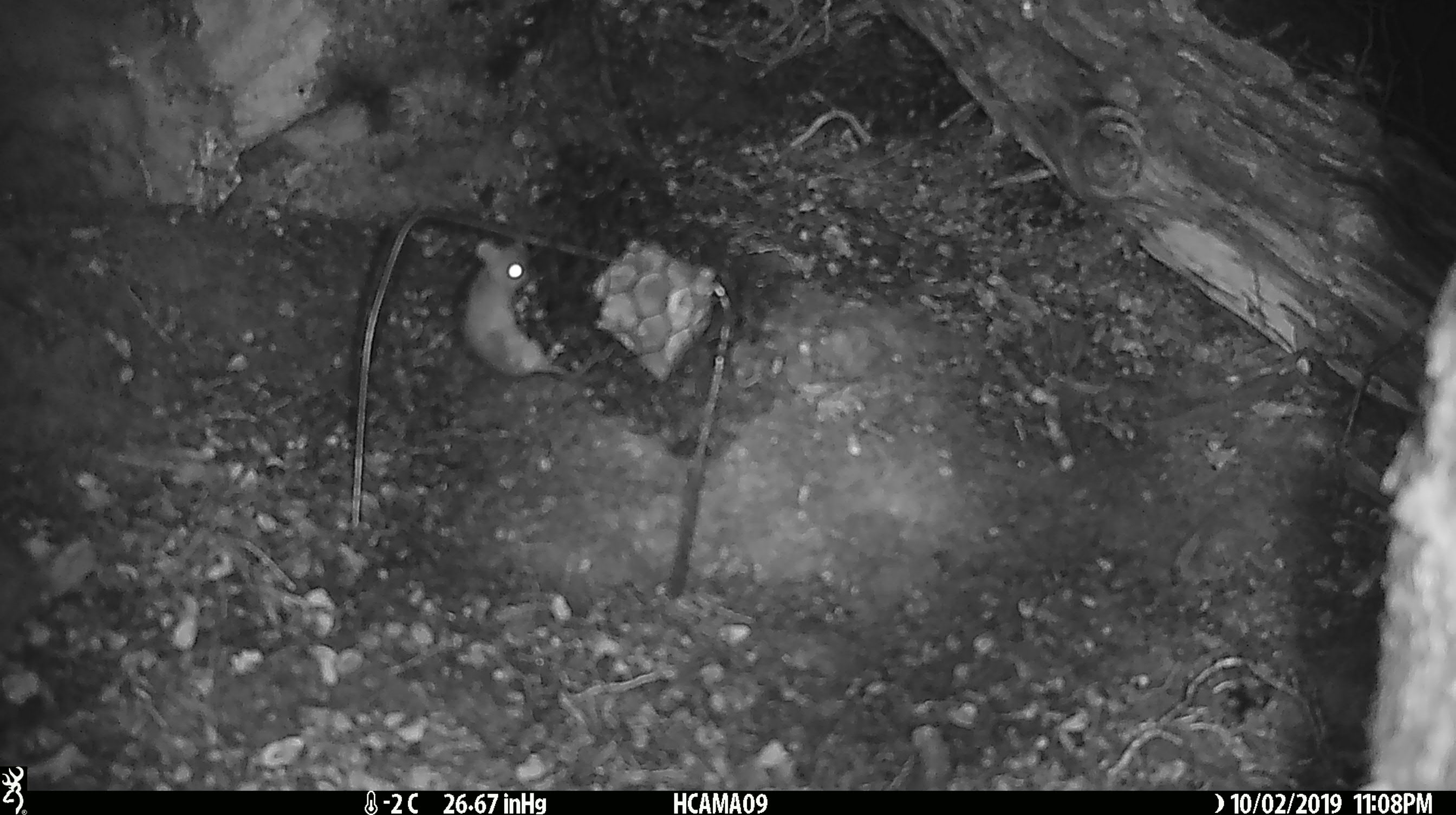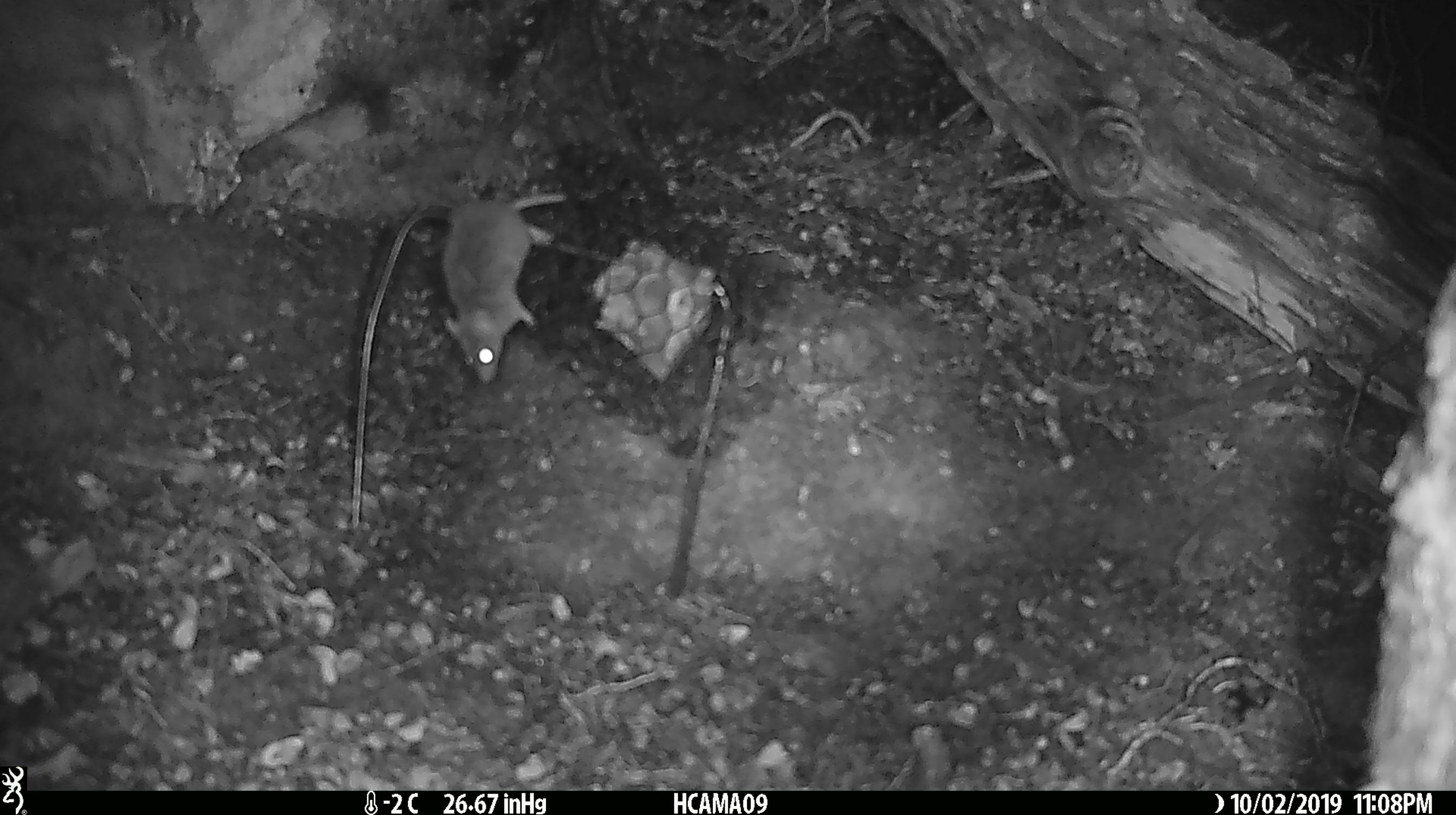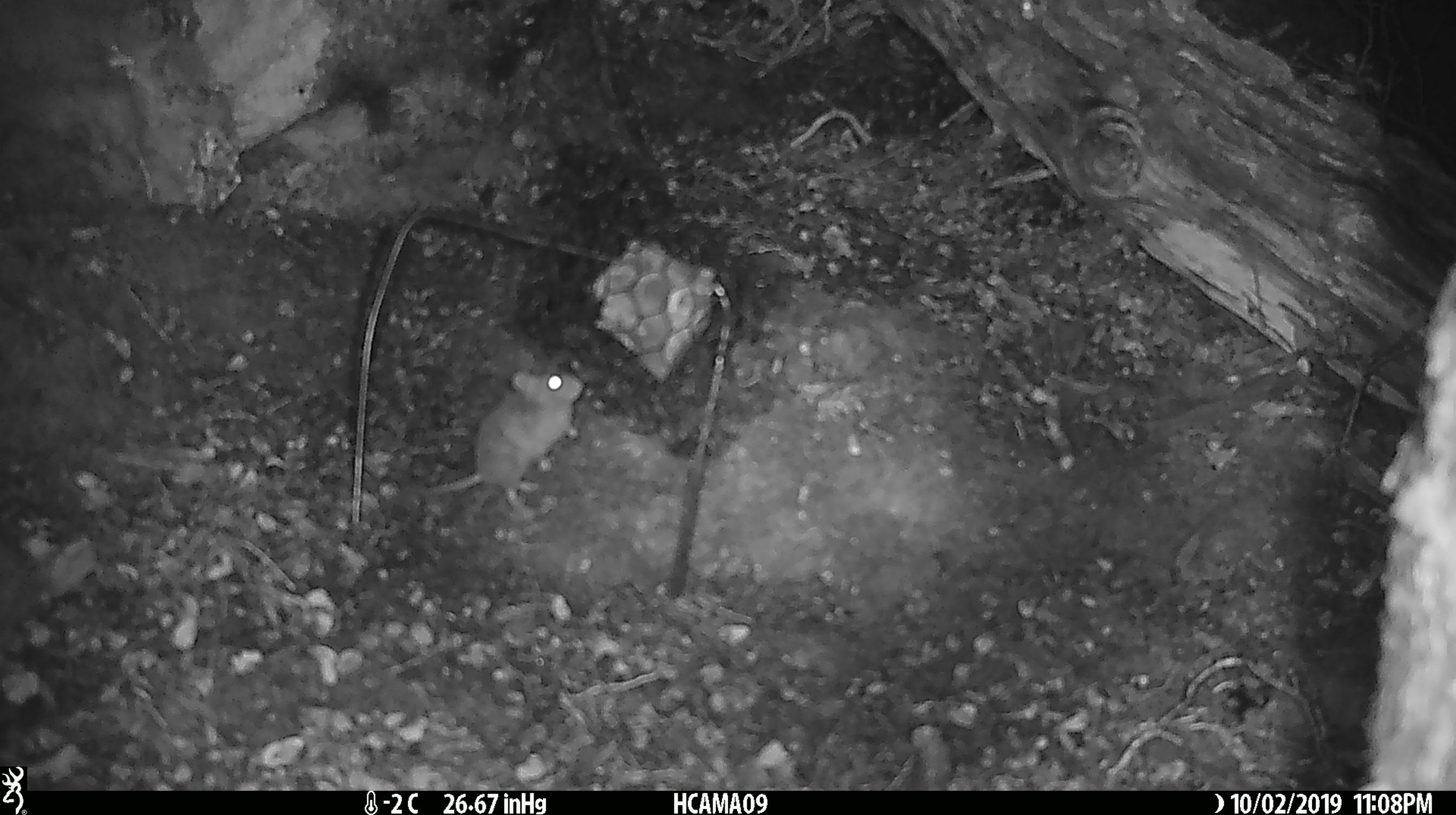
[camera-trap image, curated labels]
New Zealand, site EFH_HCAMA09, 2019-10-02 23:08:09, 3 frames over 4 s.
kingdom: Animalia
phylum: Chordata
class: Mammalia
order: Rodentia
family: Muridae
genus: Mus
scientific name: Mus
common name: mouse